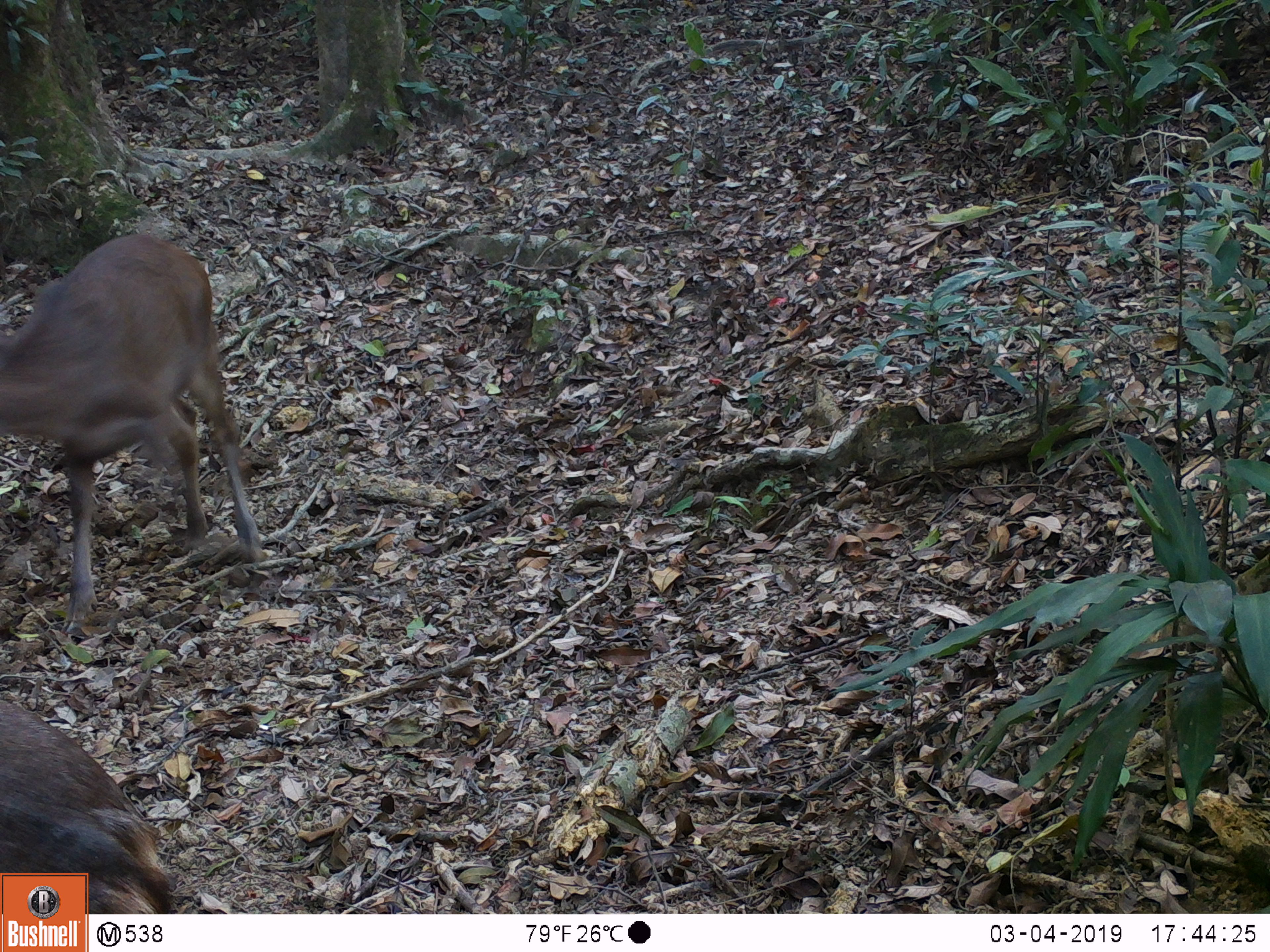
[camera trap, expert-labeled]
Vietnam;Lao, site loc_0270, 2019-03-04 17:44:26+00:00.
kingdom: Animalia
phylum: Chordata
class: Mammalia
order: Artiodactyla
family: Cervidae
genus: Rusa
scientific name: Rusa unicolor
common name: sambar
Sambar (Rusa unicolor). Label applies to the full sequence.